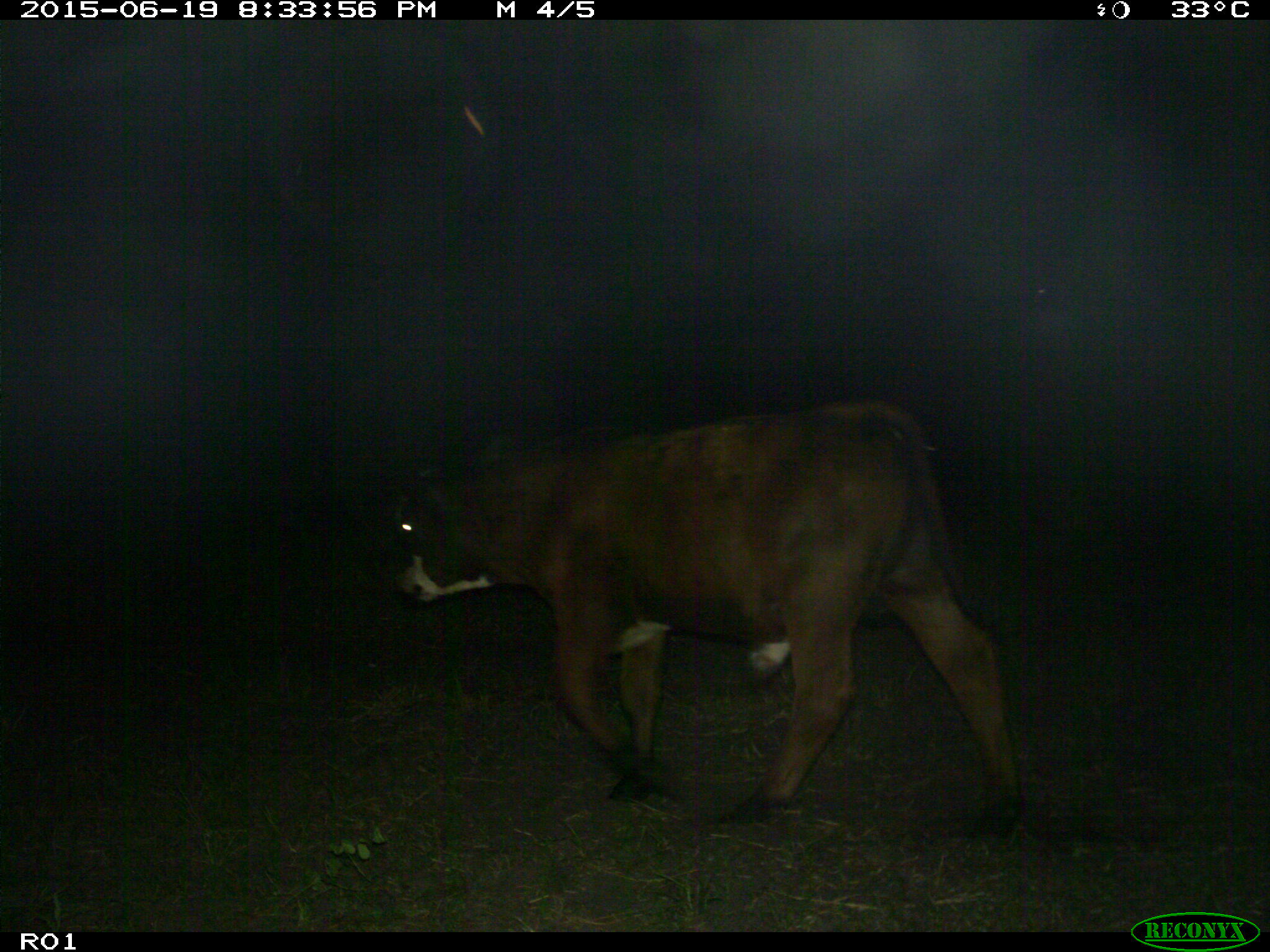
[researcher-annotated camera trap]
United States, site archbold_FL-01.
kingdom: Animalia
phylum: Chordata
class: Mammalia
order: Artiodactyla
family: Bovidae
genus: Bos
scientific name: Bos taurus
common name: domestic cow